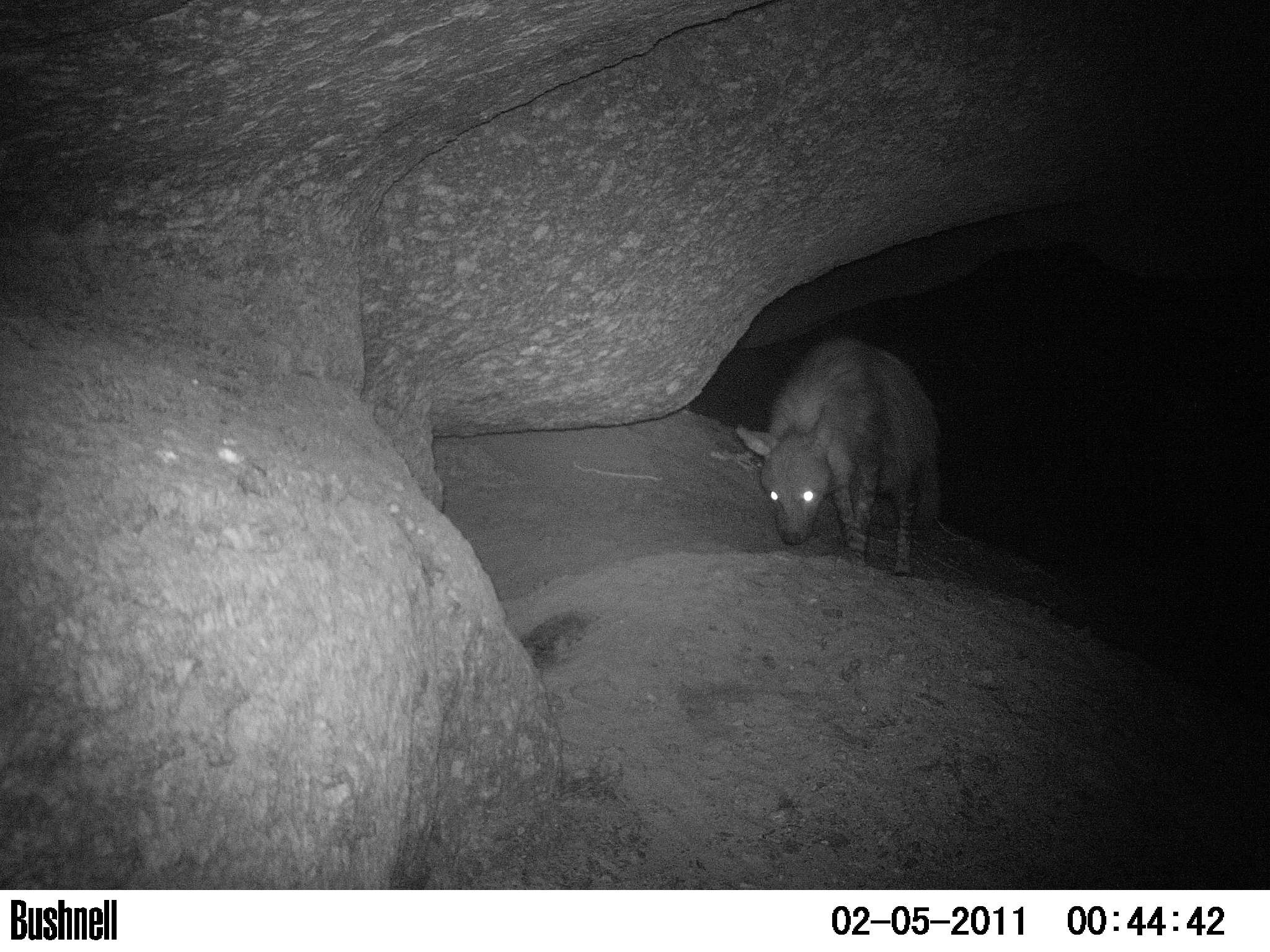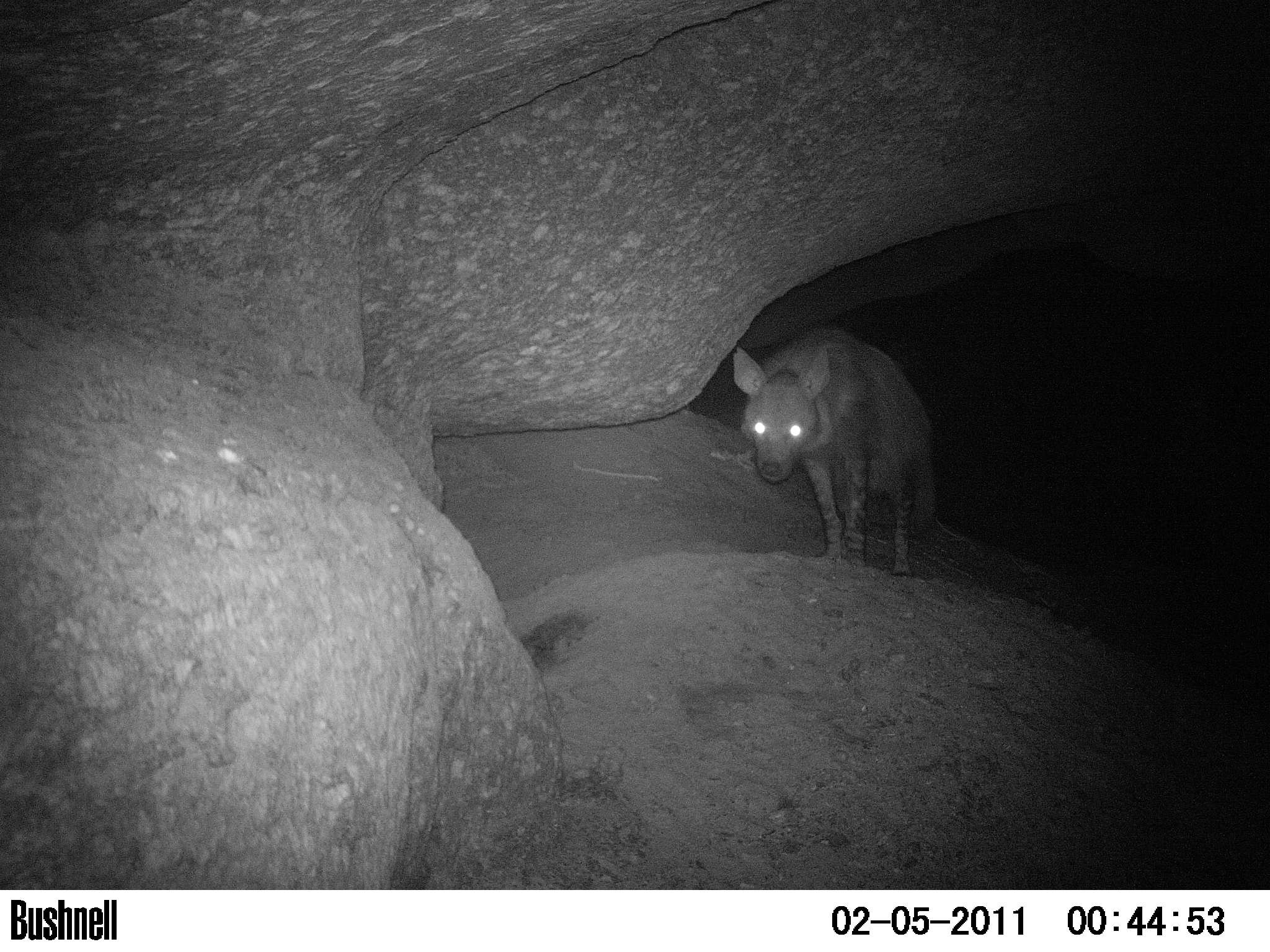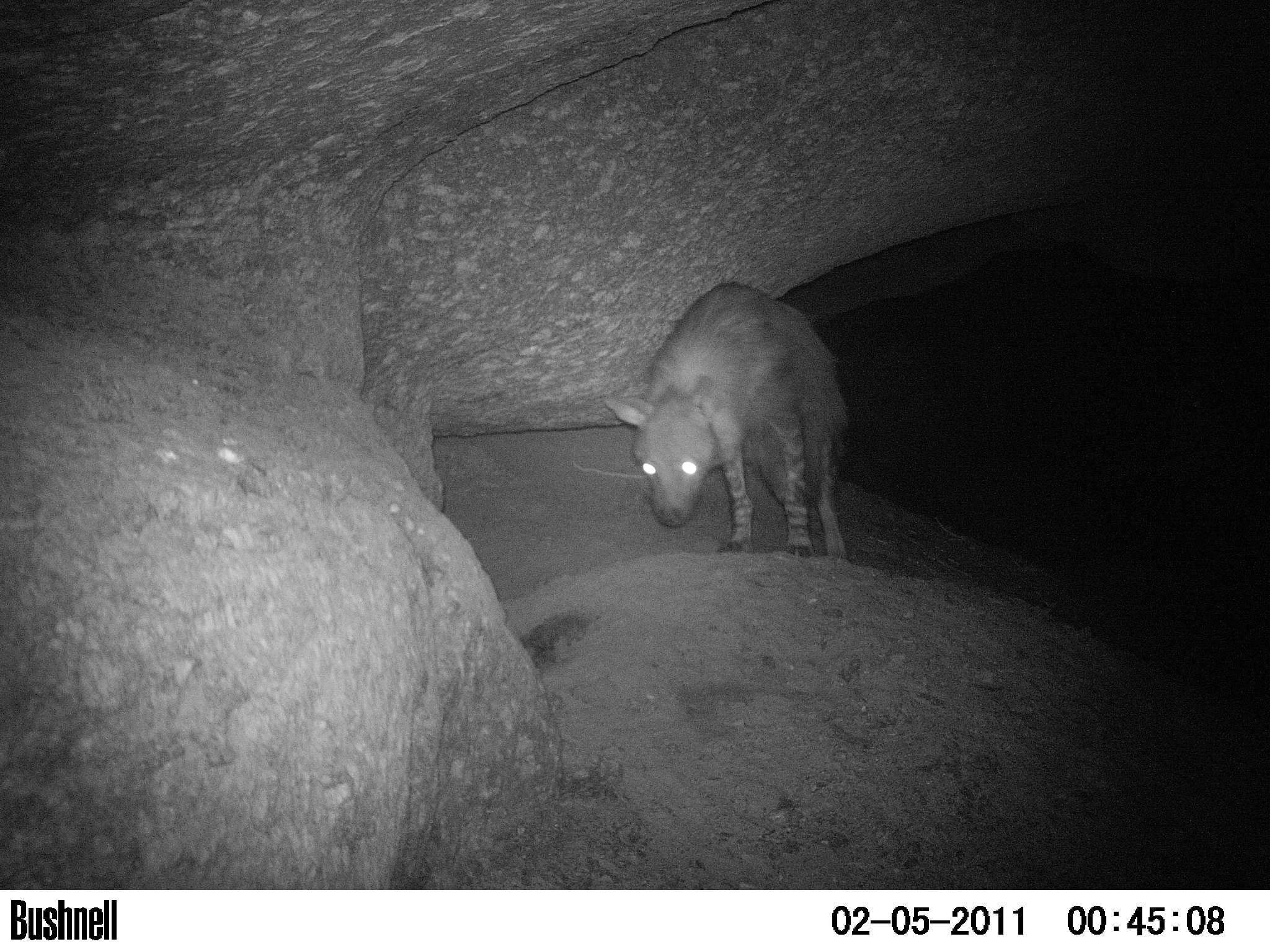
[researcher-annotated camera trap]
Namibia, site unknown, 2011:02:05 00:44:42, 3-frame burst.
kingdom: Animalia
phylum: Chordata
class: Mammalia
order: Carnivora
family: Hyaenidae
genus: Parahyaena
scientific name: Parahyaena brunnea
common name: brown hyena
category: hyaena brunnea